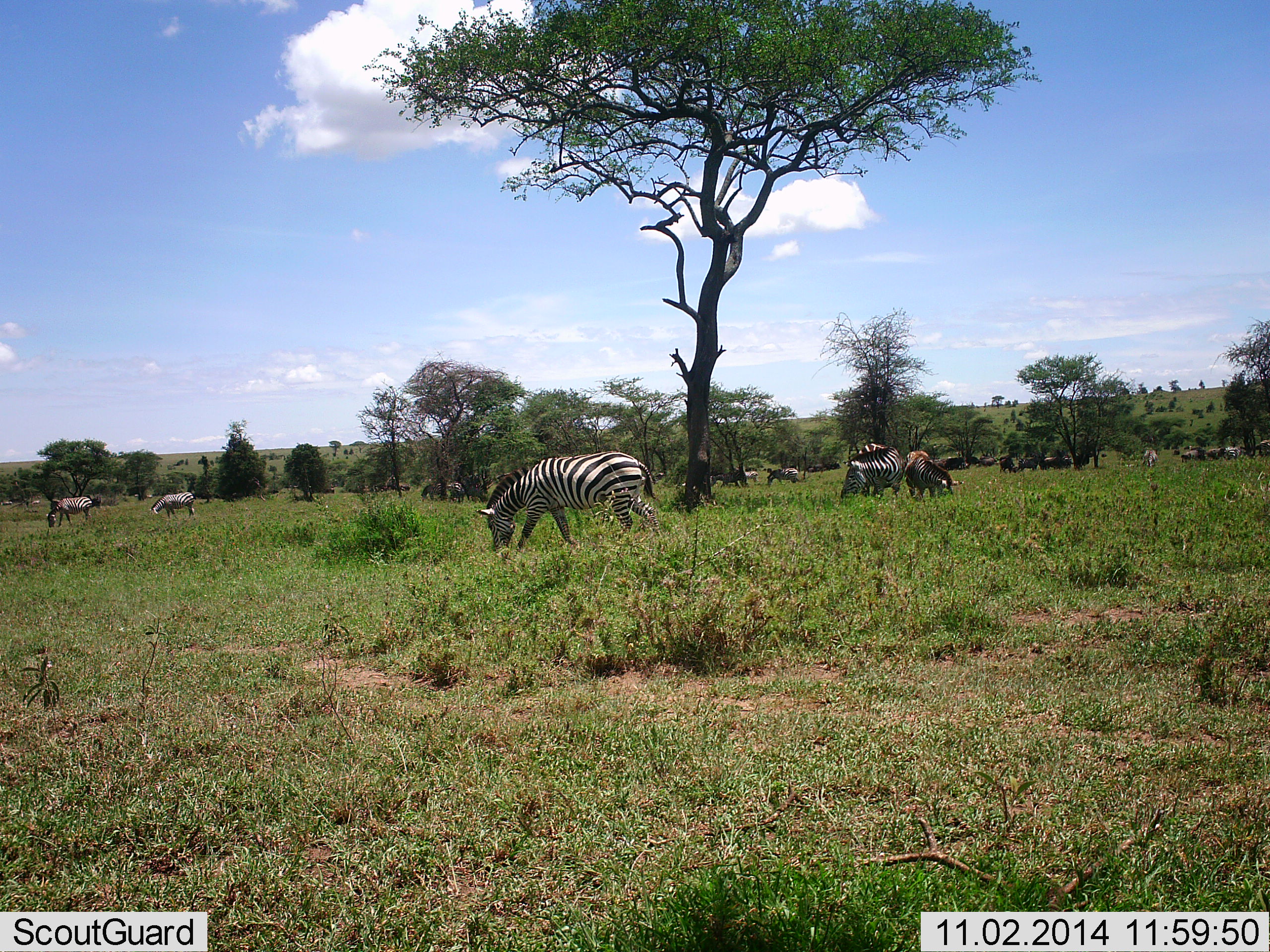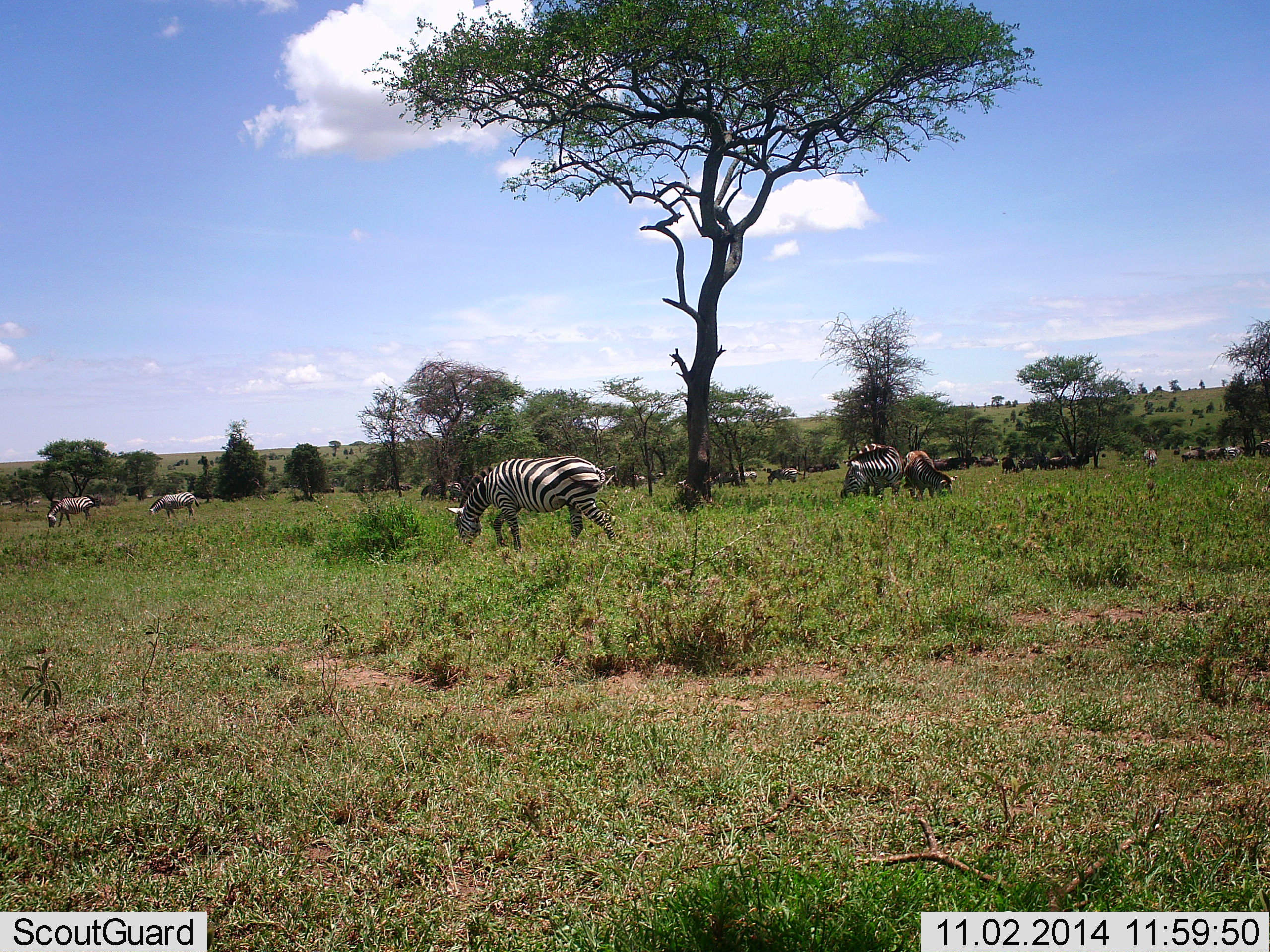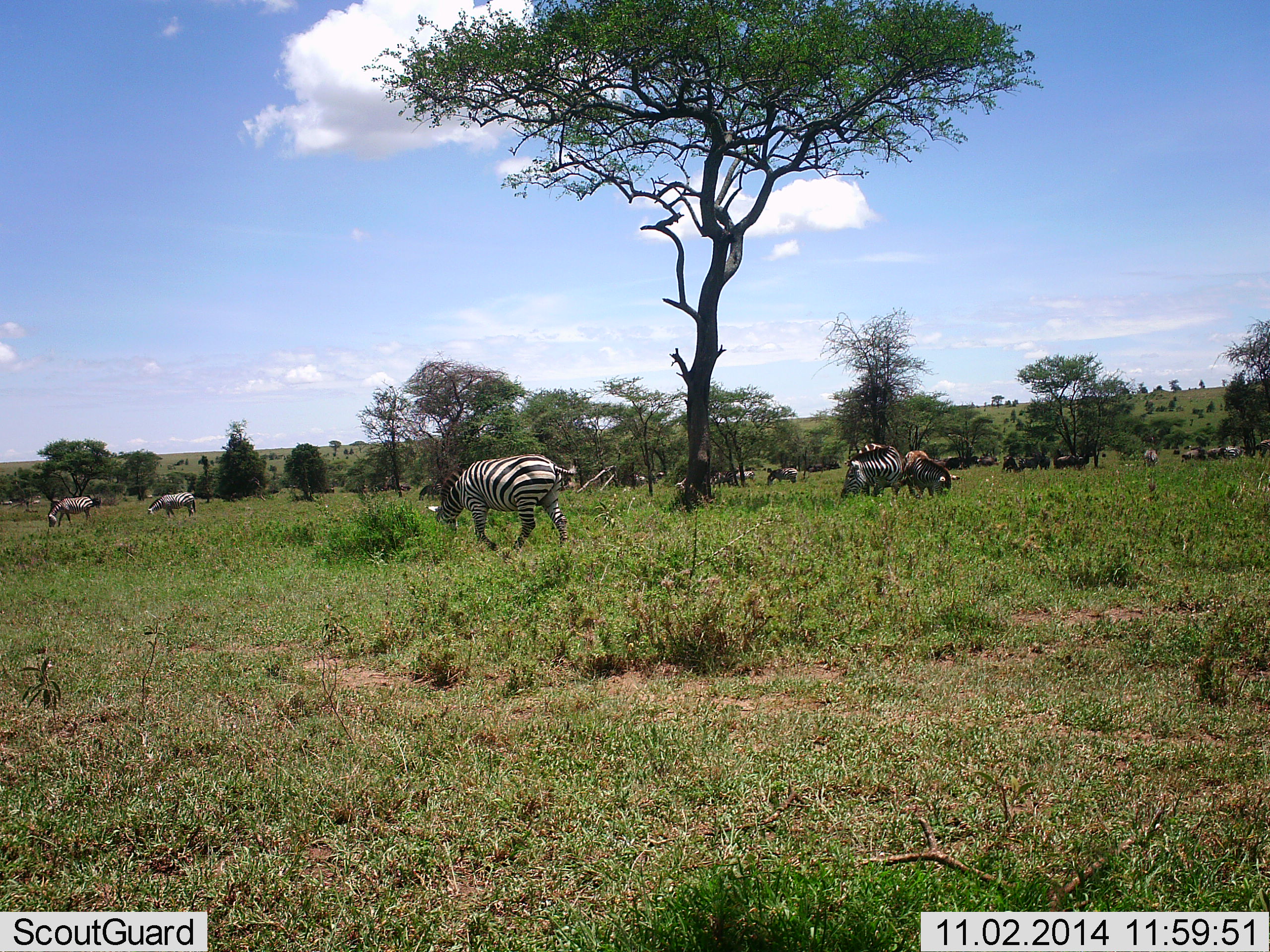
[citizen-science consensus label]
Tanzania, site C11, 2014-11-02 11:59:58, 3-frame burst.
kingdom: Animalia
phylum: Chordata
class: Mammalia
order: Artiodactyla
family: Bovidae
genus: Connochaetes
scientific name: Connochaetes taurinus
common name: blue wildebeest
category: wildebeest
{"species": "wildebeest (blue wildebeest) (Connochaetes taurinus)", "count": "7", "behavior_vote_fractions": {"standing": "50%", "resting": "10%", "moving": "10%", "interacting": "0%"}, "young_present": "0%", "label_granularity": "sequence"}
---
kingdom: Animalia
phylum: Chordata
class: Mammalia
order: Perissodactyla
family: Equidae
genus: Equus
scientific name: Equus quagga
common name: plains zebra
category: zebra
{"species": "zebra (plains zebra) (Equus quagga)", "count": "11-50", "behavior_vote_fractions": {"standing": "38%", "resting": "6%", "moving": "56%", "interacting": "0%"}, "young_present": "0%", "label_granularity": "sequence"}